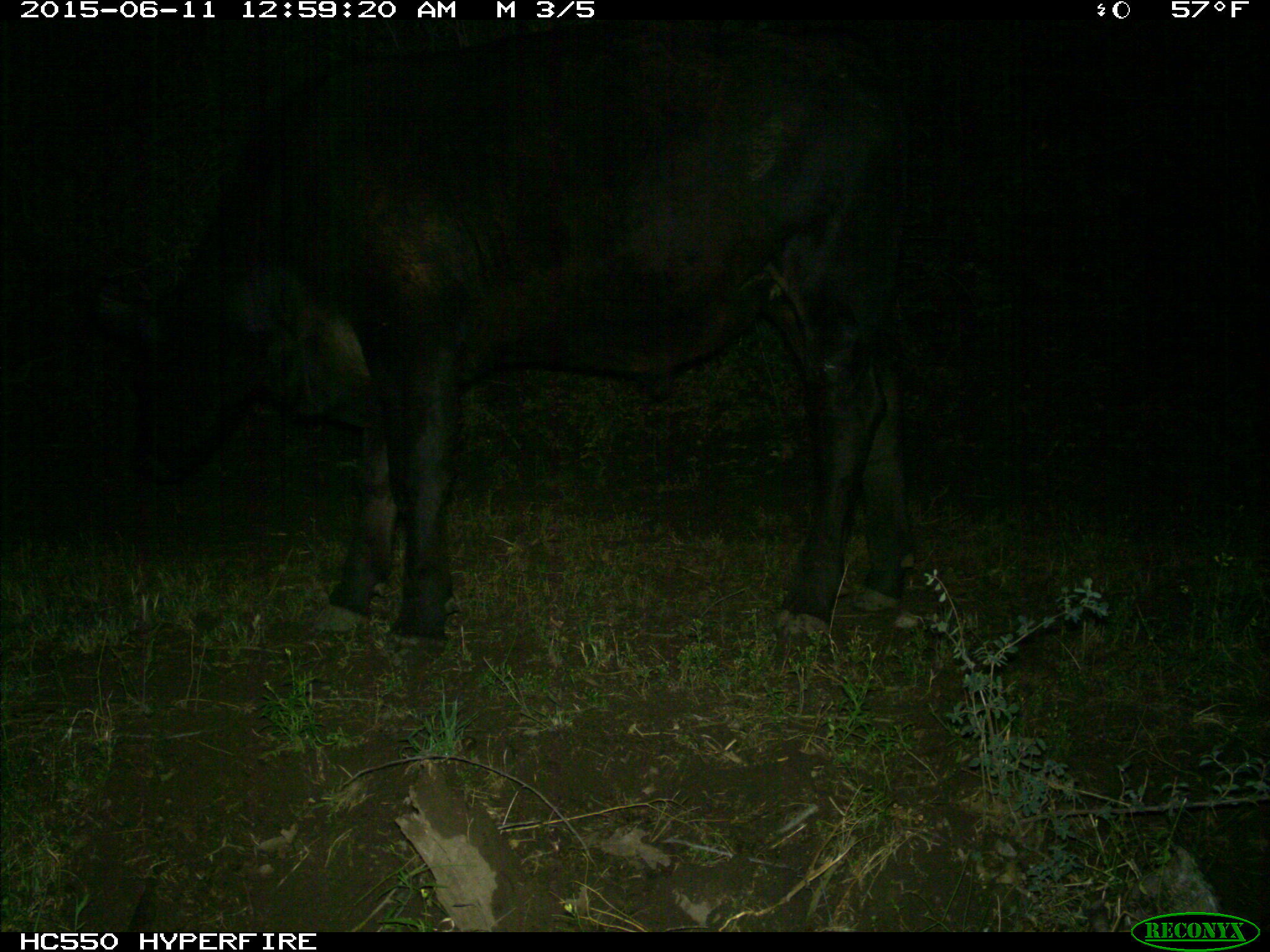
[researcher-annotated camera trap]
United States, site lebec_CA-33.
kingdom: Animalia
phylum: Chordata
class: Mammalia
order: Artiodactyla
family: Bovidae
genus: Bos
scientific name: Bos taurus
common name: domestic cow